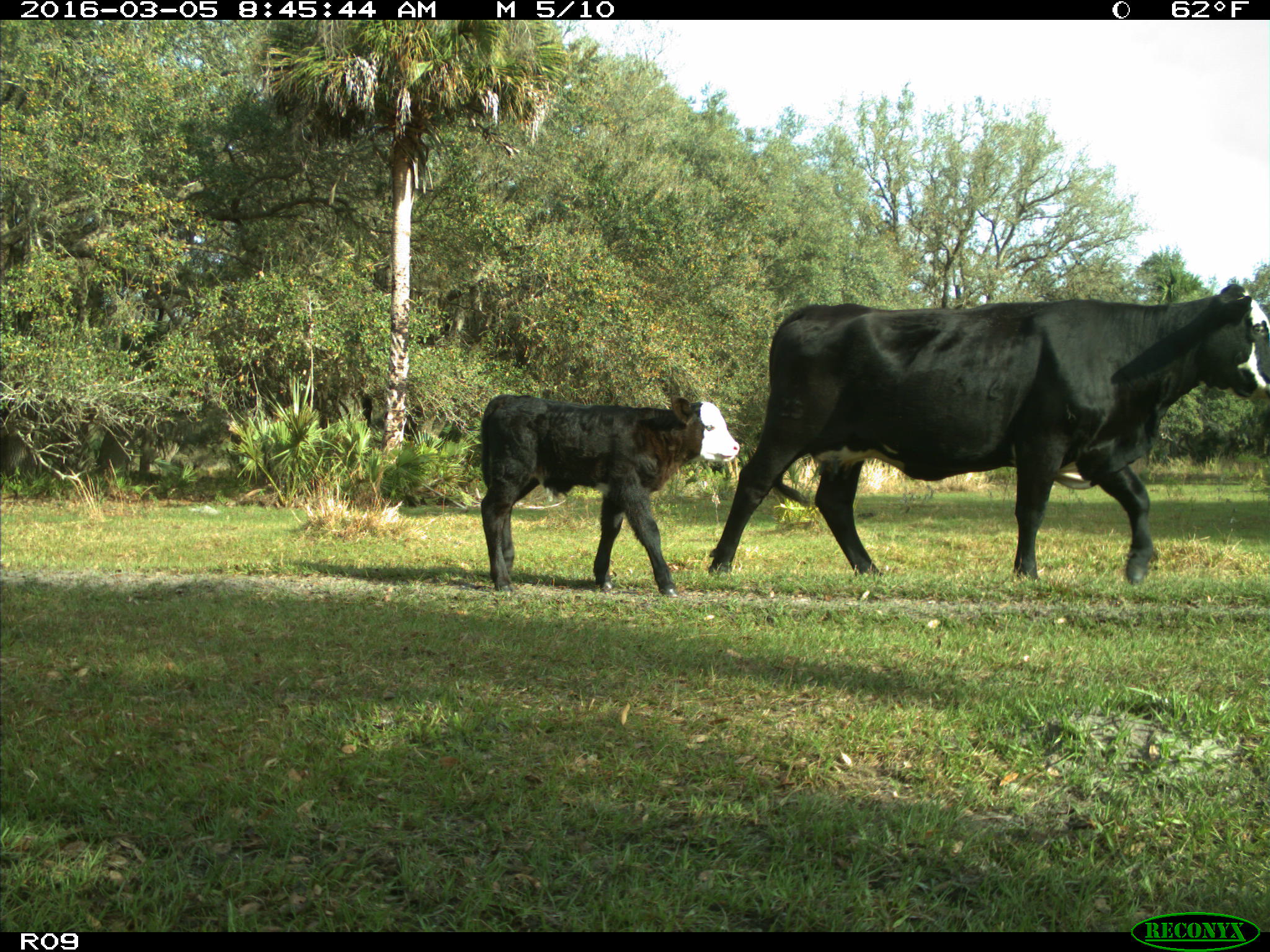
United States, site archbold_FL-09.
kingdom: Animalia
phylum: Chordata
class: Mammalia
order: Artiodactyla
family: Bovidae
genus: Bos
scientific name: Bos taurus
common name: domestic cow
Bos taurus (domestic cow).